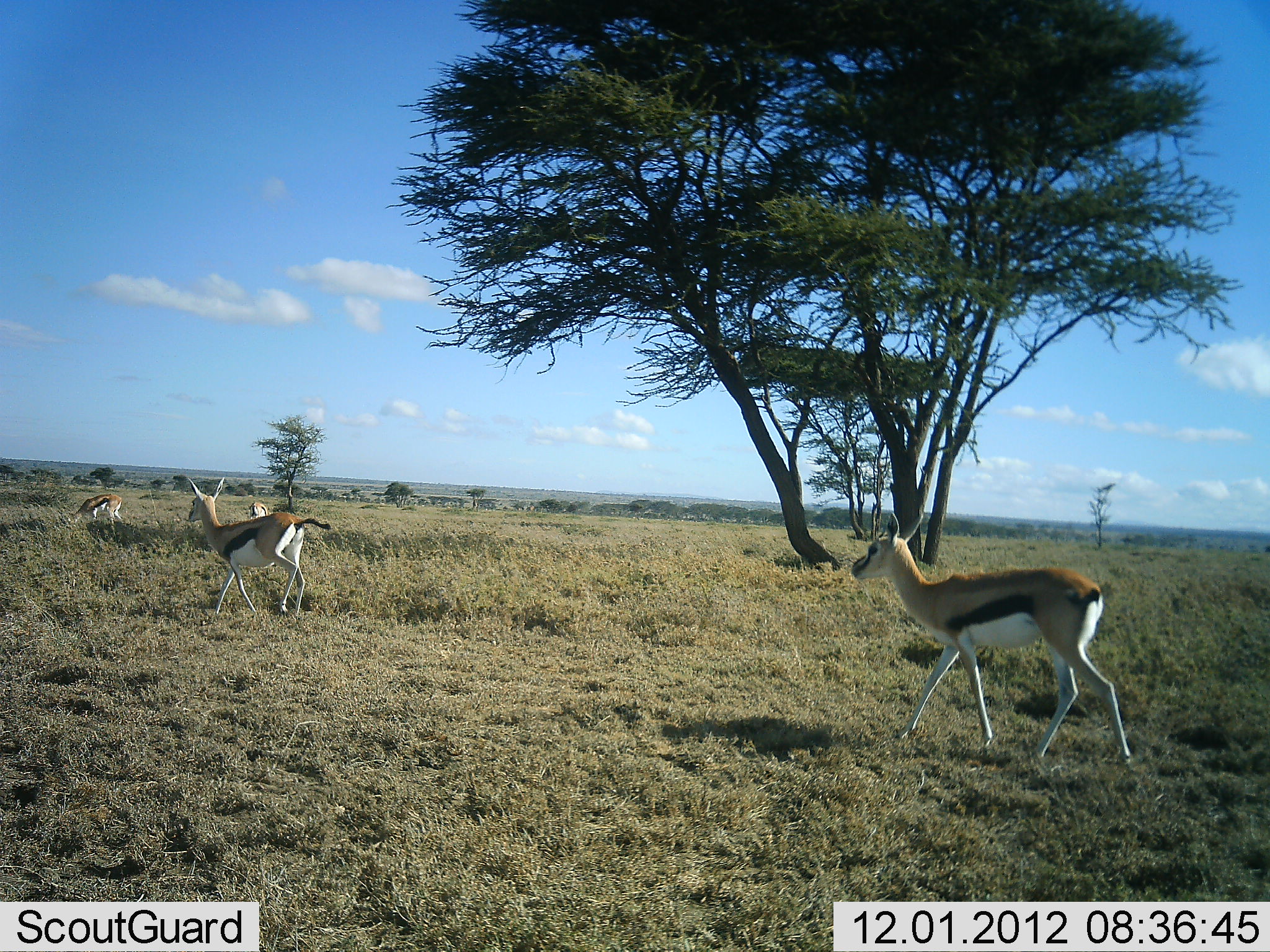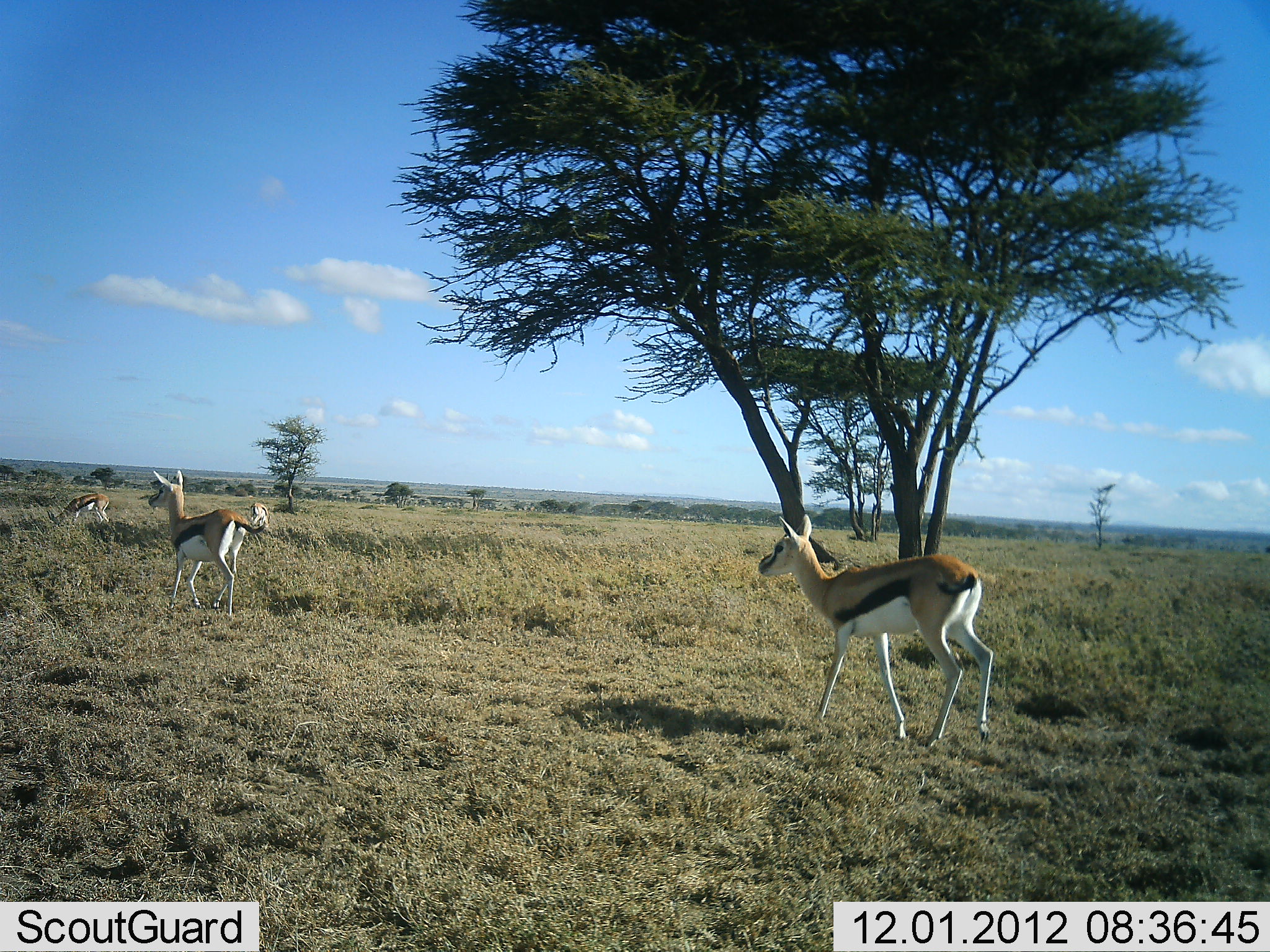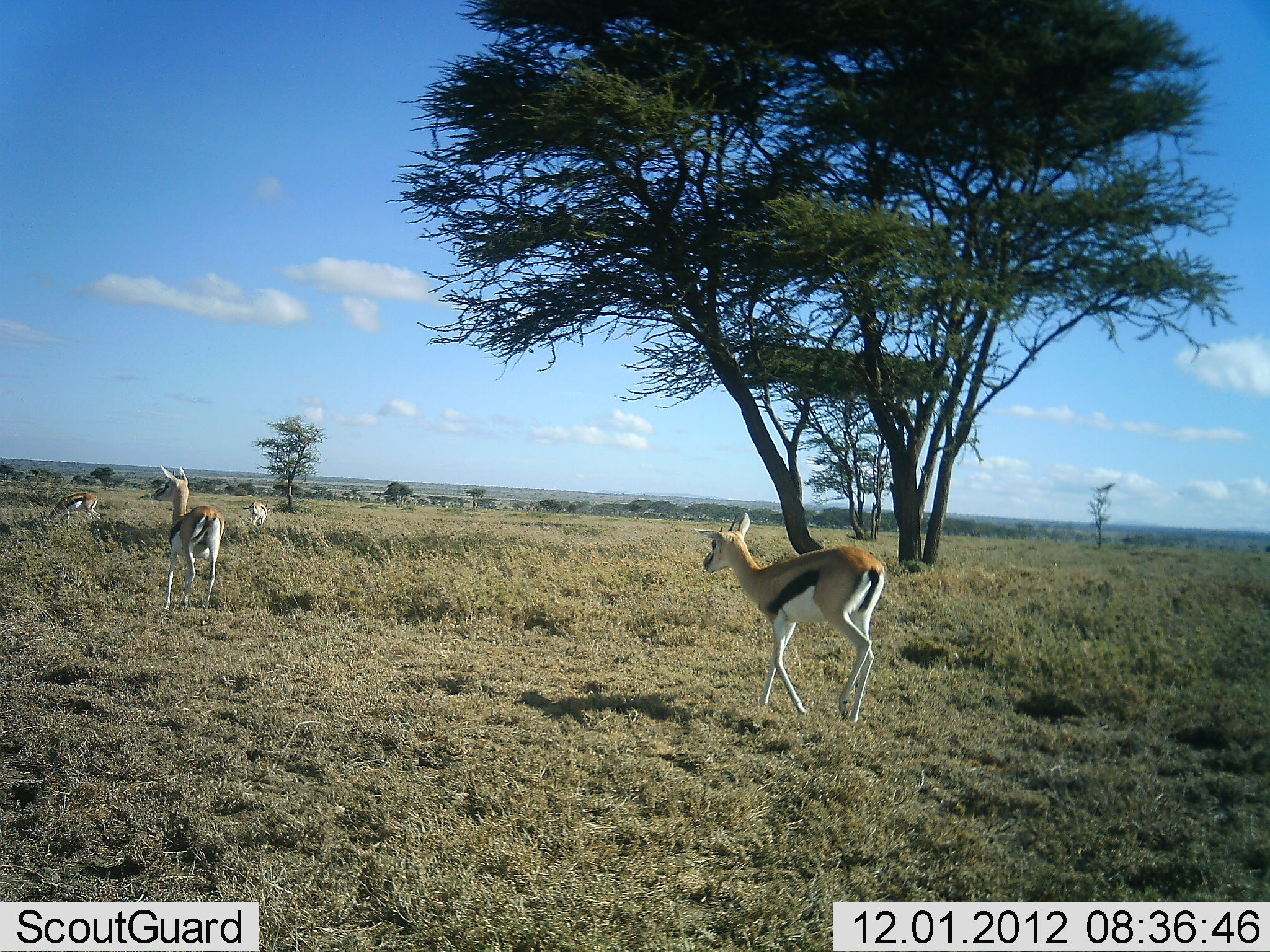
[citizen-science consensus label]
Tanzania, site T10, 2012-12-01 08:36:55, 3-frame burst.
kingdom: Animalia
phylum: Chordata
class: Mammalia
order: Artiodactyla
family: Bovidae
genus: Eudorcas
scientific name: Eudorcas thomsonii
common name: thomson's gazelle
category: gazellethomsons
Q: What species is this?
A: Gazellethomsons (thomson's gazelle) (Eudorcas thomsonii).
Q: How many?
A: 4.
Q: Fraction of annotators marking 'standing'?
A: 30%.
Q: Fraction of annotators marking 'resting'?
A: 0%.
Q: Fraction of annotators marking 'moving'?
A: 90%.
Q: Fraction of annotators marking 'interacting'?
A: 0%.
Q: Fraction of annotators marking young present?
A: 0%.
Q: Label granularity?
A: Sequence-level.